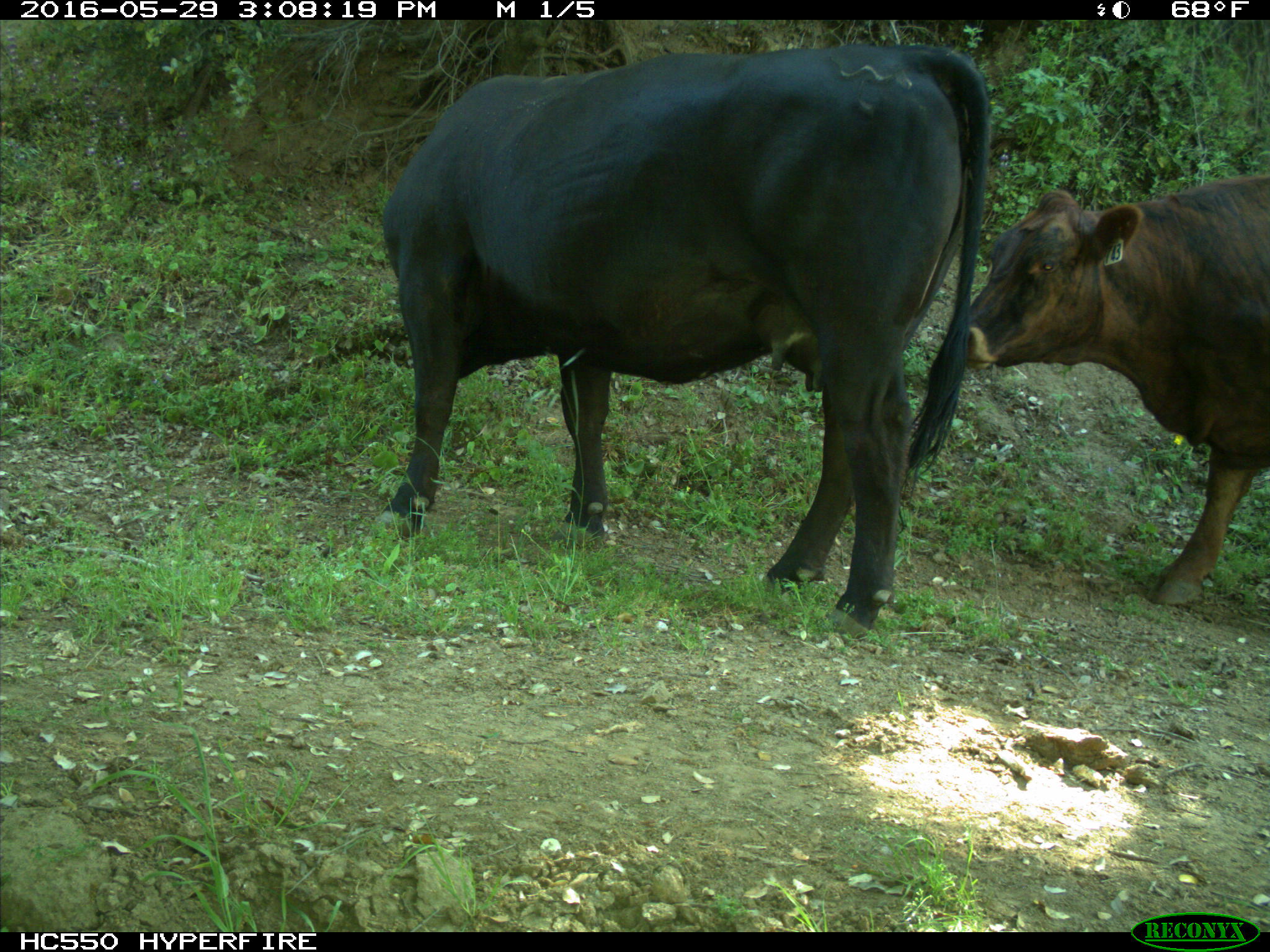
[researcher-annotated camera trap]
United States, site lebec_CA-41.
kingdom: Animalia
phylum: Chordata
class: Mammalia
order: Artiodactyla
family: Bovidae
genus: Bos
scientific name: Bos taurus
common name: domestic cow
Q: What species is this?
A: Bos taurus (domestic cow).